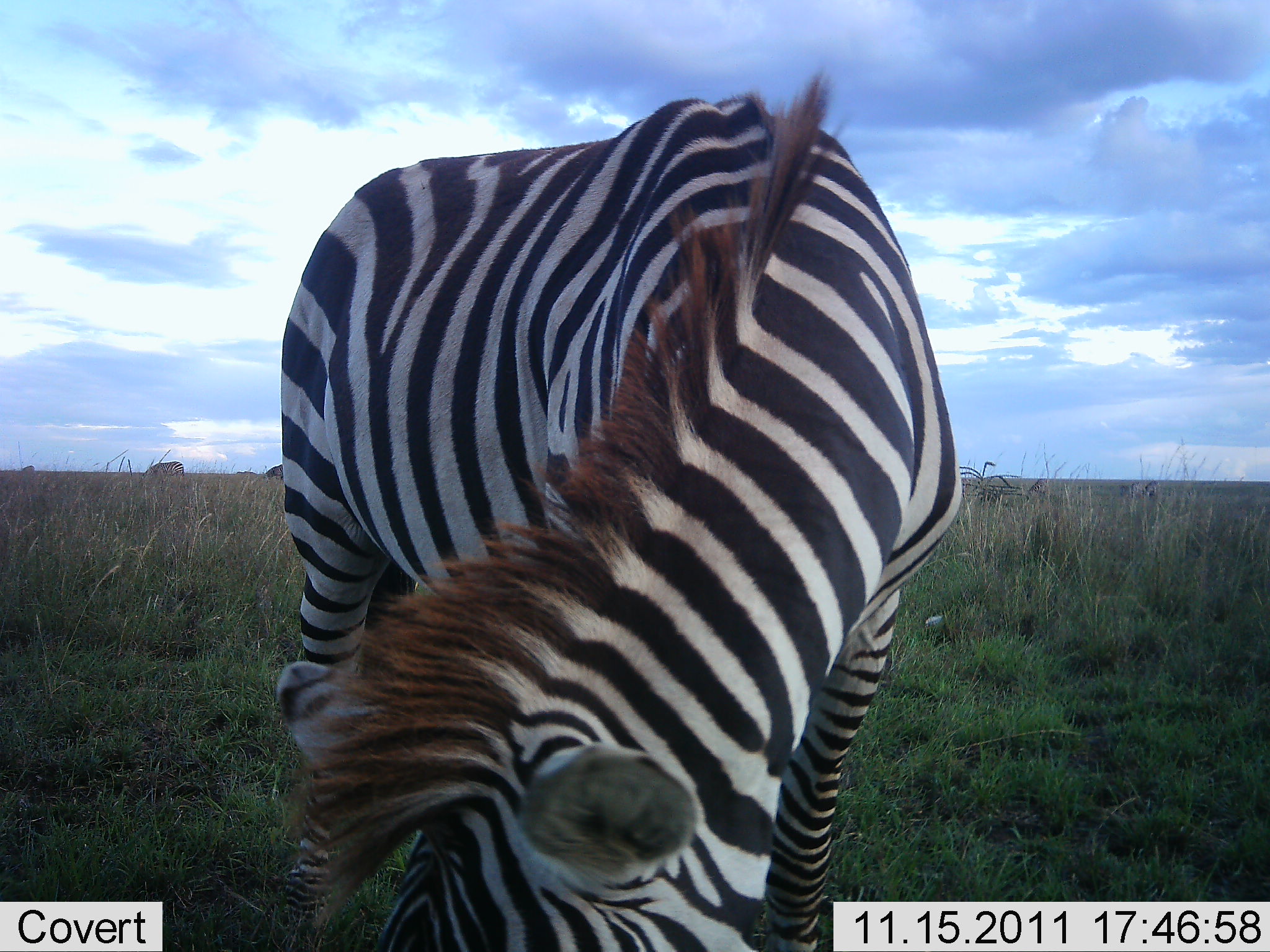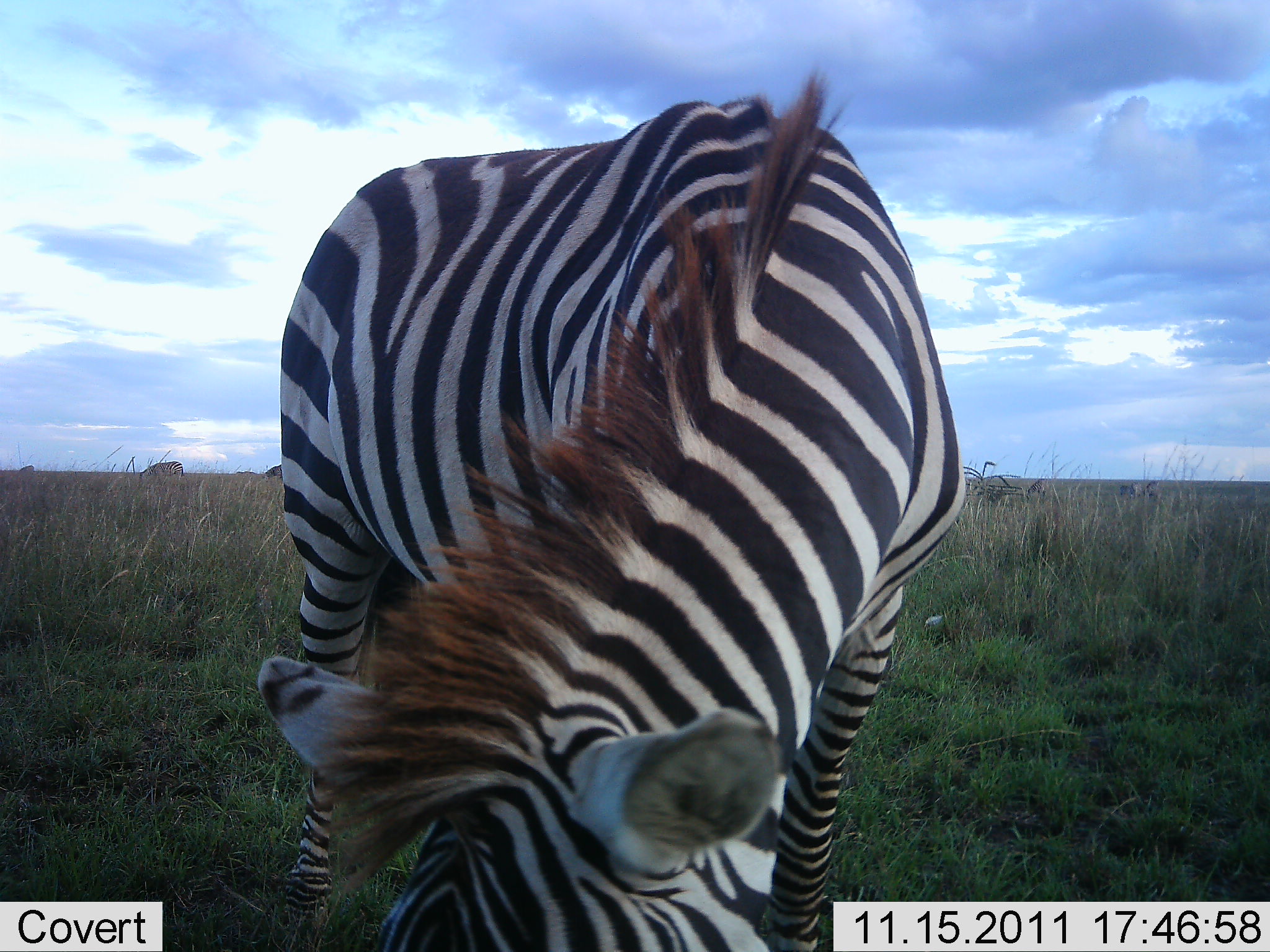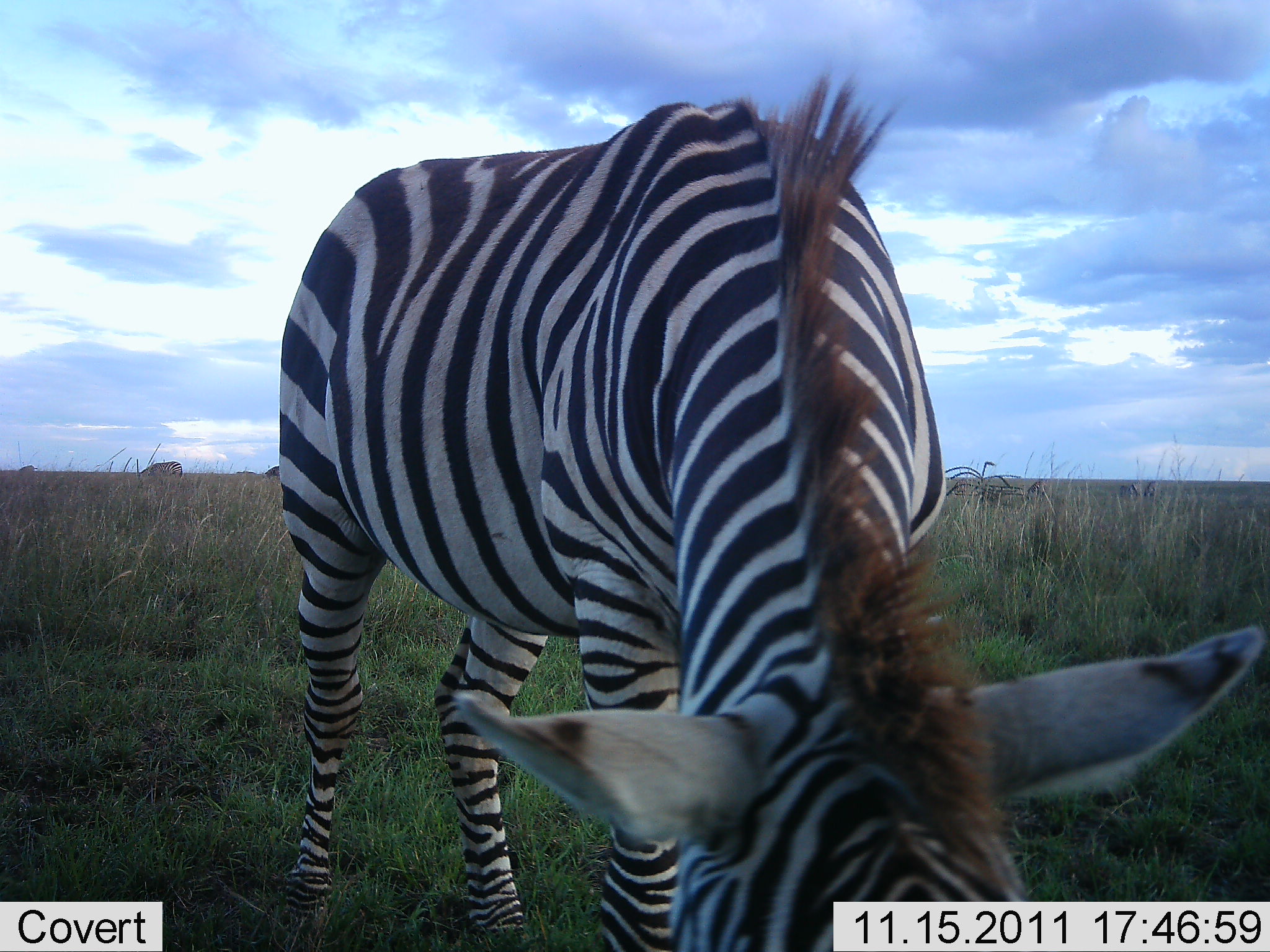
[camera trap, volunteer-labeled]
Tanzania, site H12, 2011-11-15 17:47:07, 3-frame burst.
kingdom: Animalia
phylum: Chordata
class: Mammalia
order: Perissodactyla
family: Equidae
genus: Equus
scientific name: Equus quagga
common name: plains zebra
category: zebra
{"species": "zebra (plains zebra) (Equus quagga)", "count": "1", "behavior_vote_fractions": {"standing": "17%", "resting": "0%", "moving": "0%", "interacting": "0%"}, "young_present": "0%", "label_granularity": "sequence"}